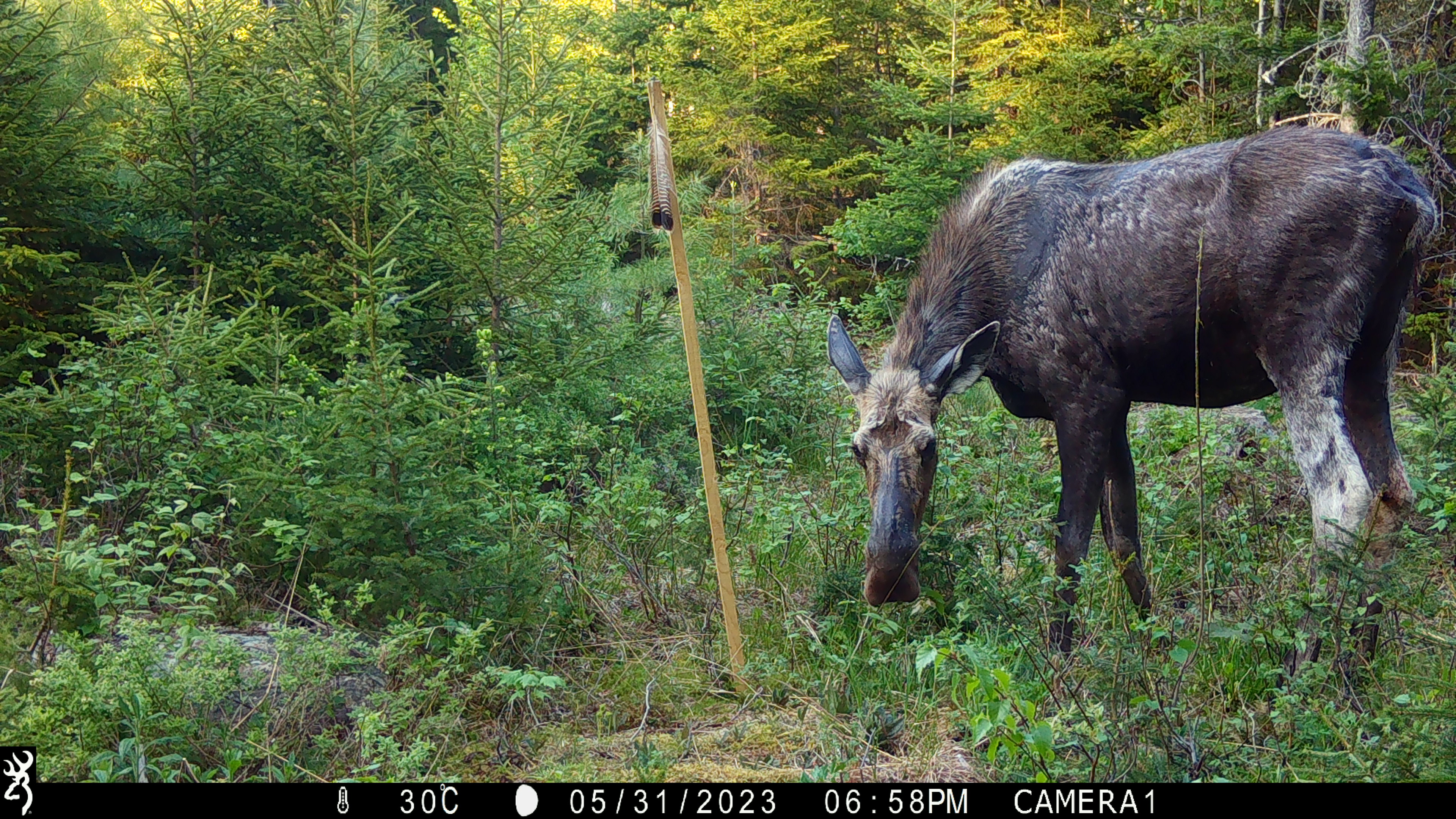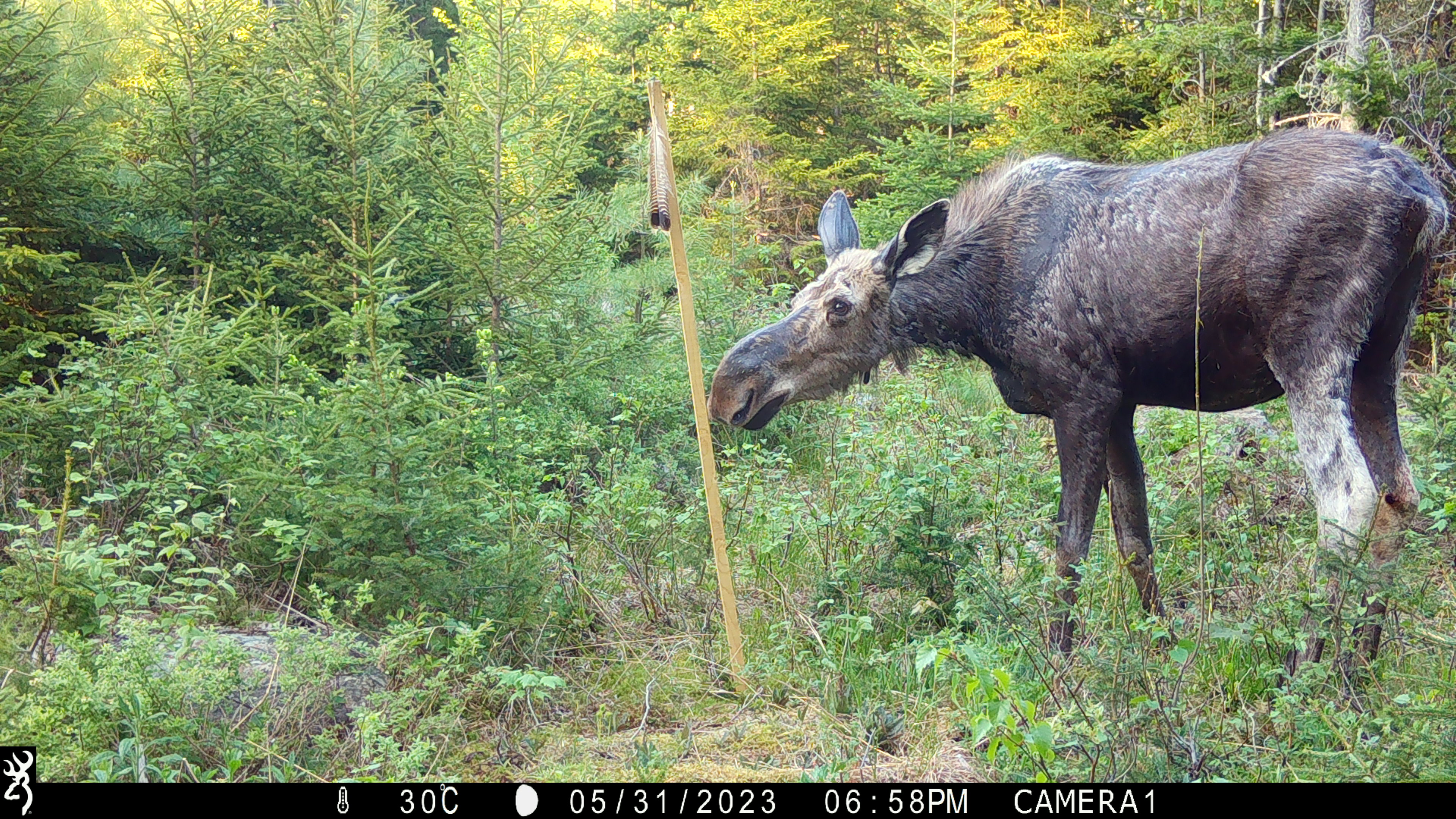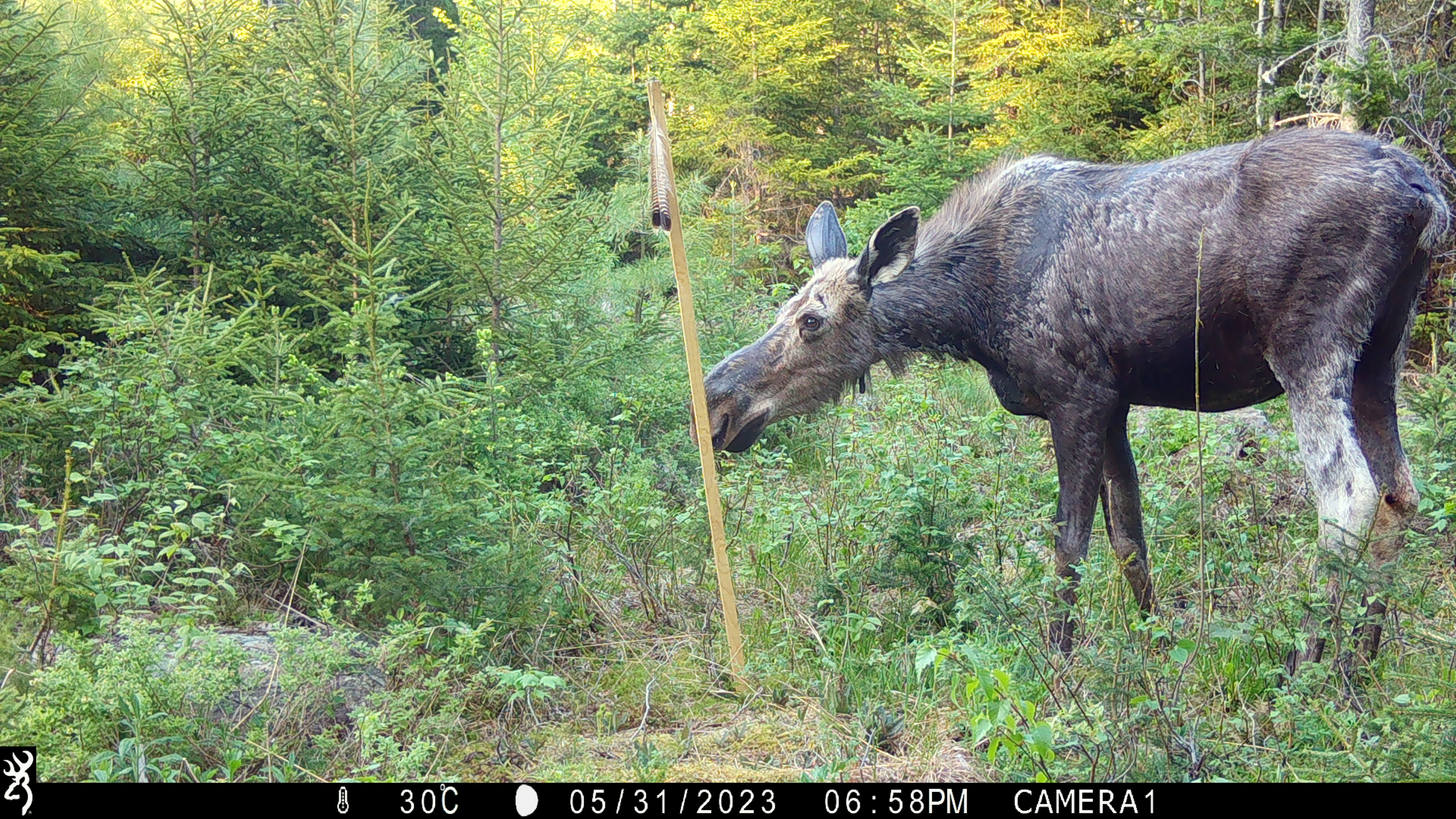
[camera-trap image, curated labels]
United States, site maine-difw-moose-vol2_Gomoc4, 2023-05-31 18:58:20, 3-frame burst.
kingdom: Animalia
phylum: Chordata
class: Mammalia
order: Artiodactyla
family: Cervidae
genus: Alces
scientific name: Alces alces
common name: moose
Moose (Alces alces).